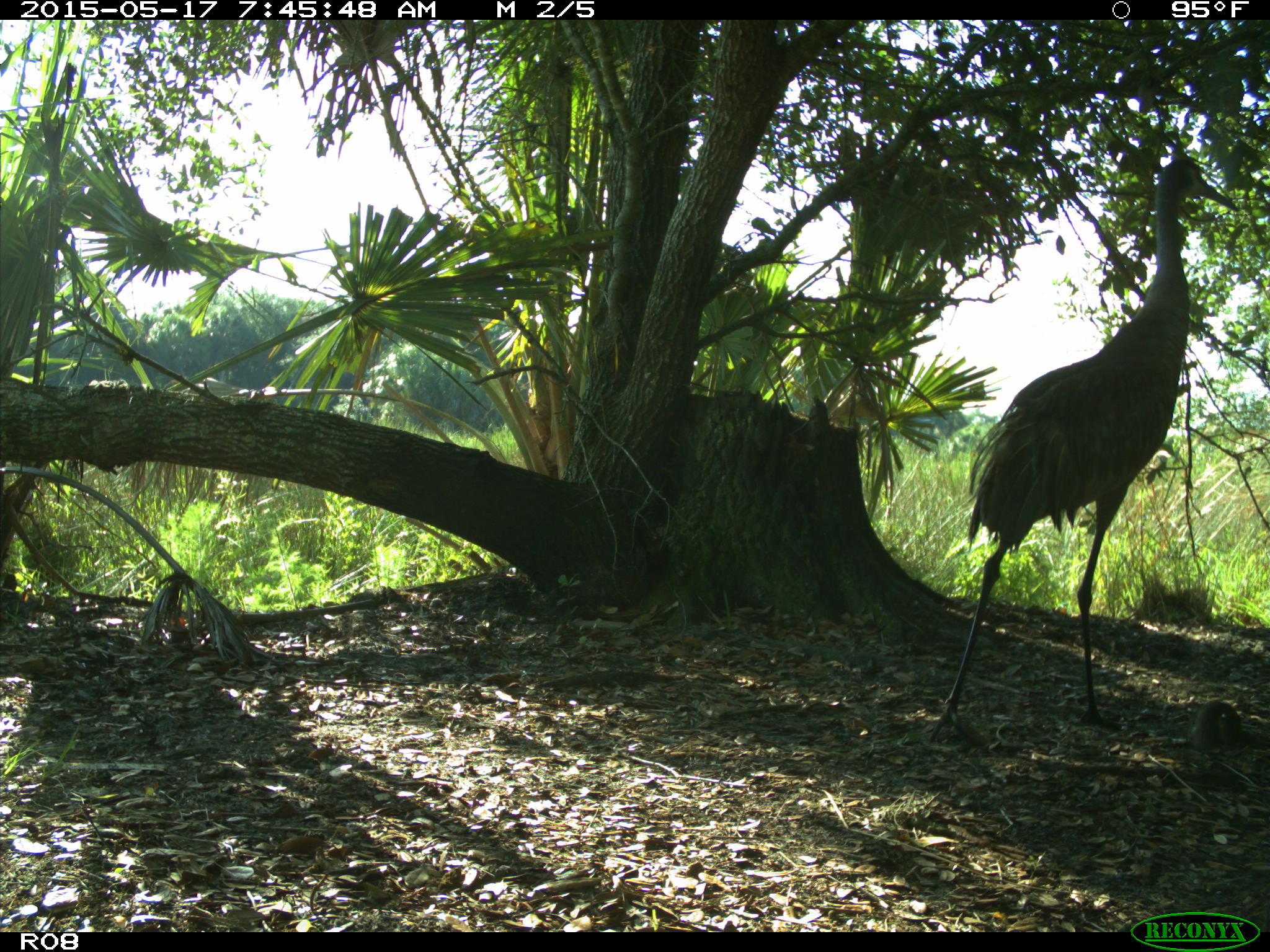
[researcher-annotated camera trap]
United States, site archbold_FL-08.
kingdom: Animalia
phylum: Chordata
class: Aves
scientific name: Aves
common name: birds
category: unidentified bird